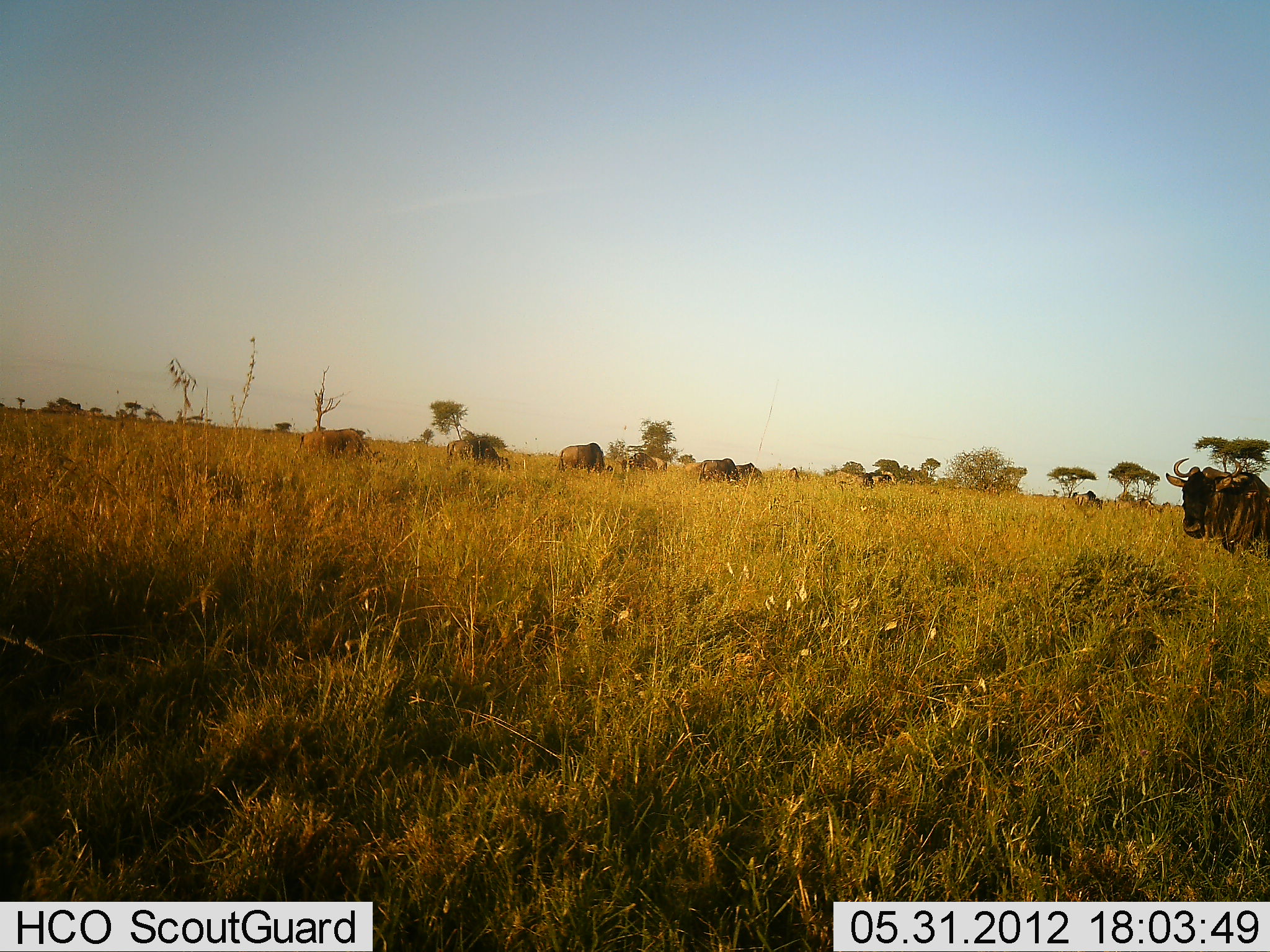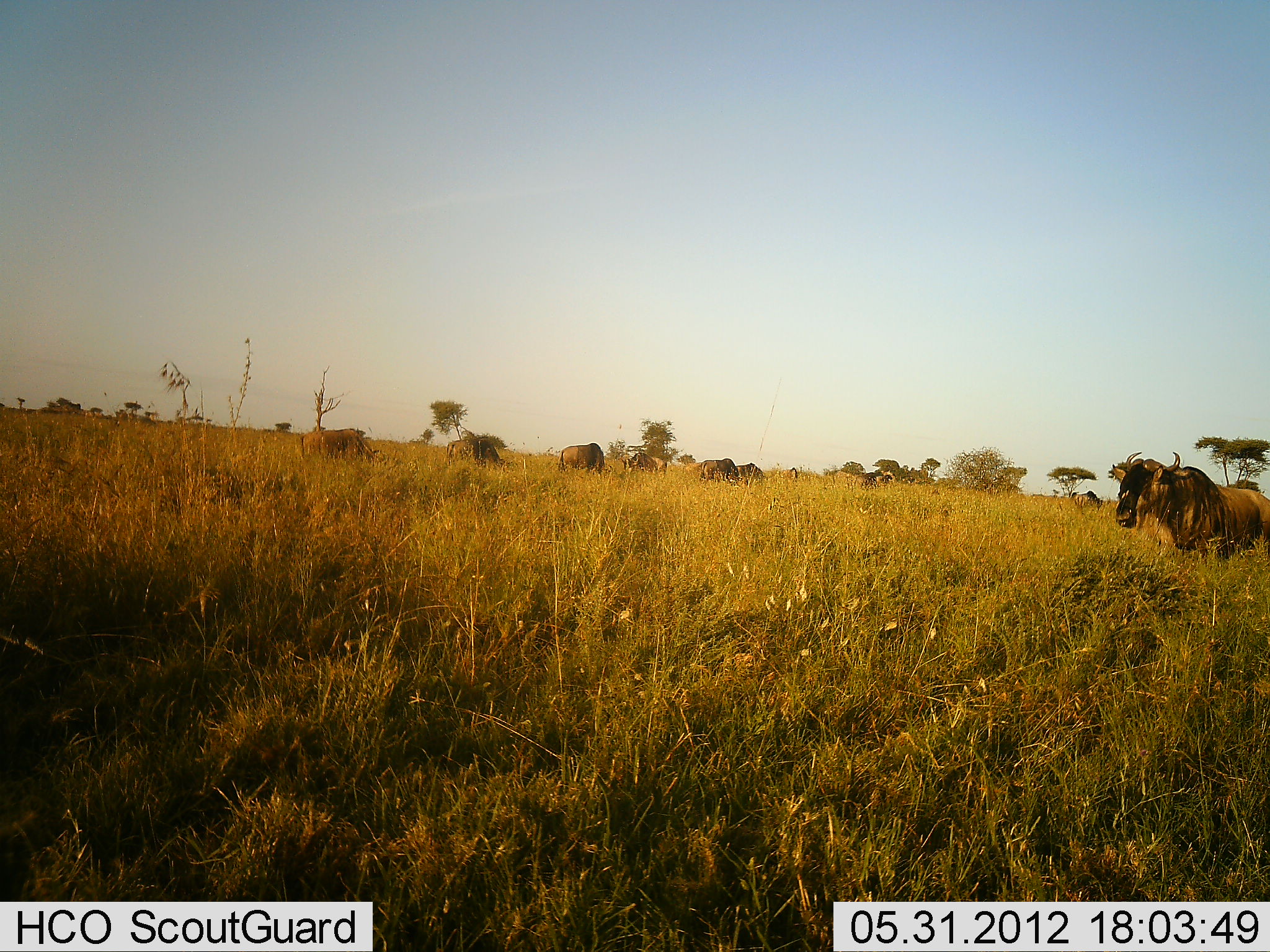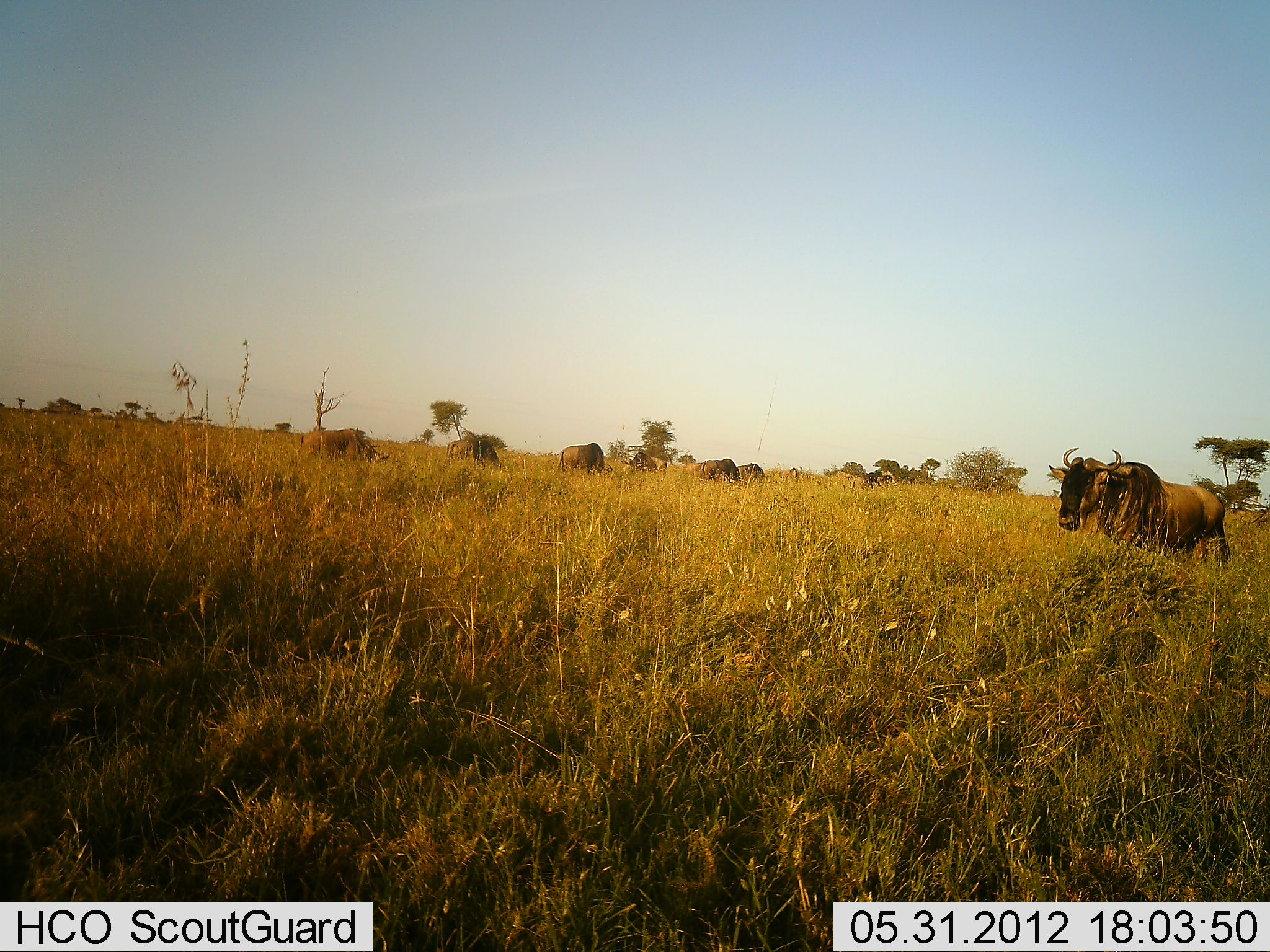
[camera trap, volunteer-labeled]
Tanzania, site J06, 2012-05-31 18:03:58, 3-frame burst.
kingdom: Animalia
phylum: Chordata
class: Mammalia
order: Artiodactyla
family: Bovidae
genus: Connochaetes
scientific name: Connochaetes taurinus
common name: blue wildebeest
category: wildebeest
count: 8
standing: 60%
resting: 0%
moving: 60%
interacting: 0%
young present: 0%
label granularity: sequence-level